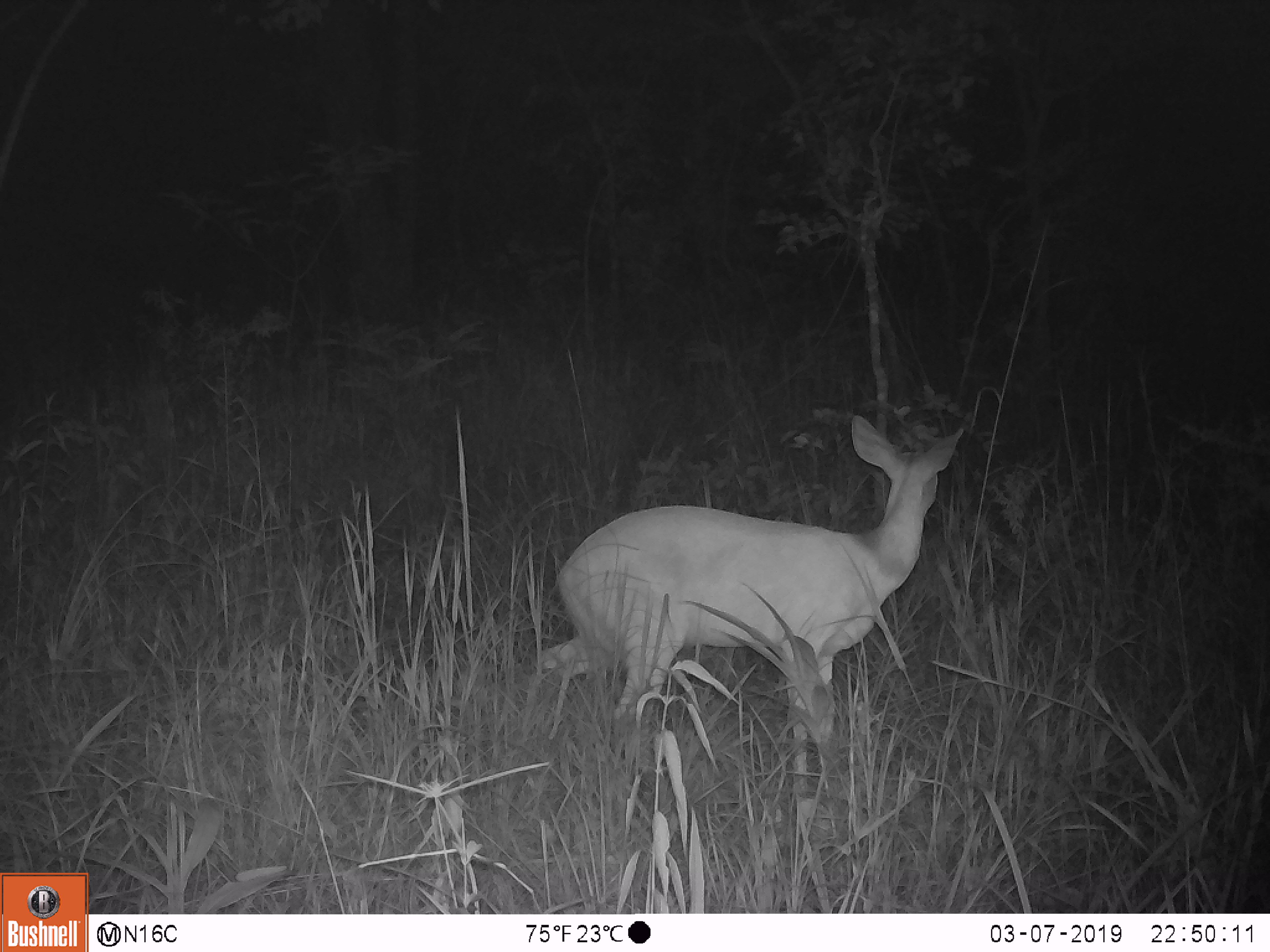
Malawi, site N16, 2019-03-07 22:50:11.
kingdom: Animalia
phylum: Chordata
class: Mammalia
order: Artiodactyla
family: Bovidae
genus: Redunca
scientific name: Redunca arundinum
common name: southern reedbuck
Southern reedbuck (Redunca arundinum), count 1.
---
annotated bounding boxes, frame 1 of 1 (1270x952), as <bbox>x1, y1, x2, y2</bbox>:
southern reedbuck: <bbox>523, 411, 972, 724</bbox>